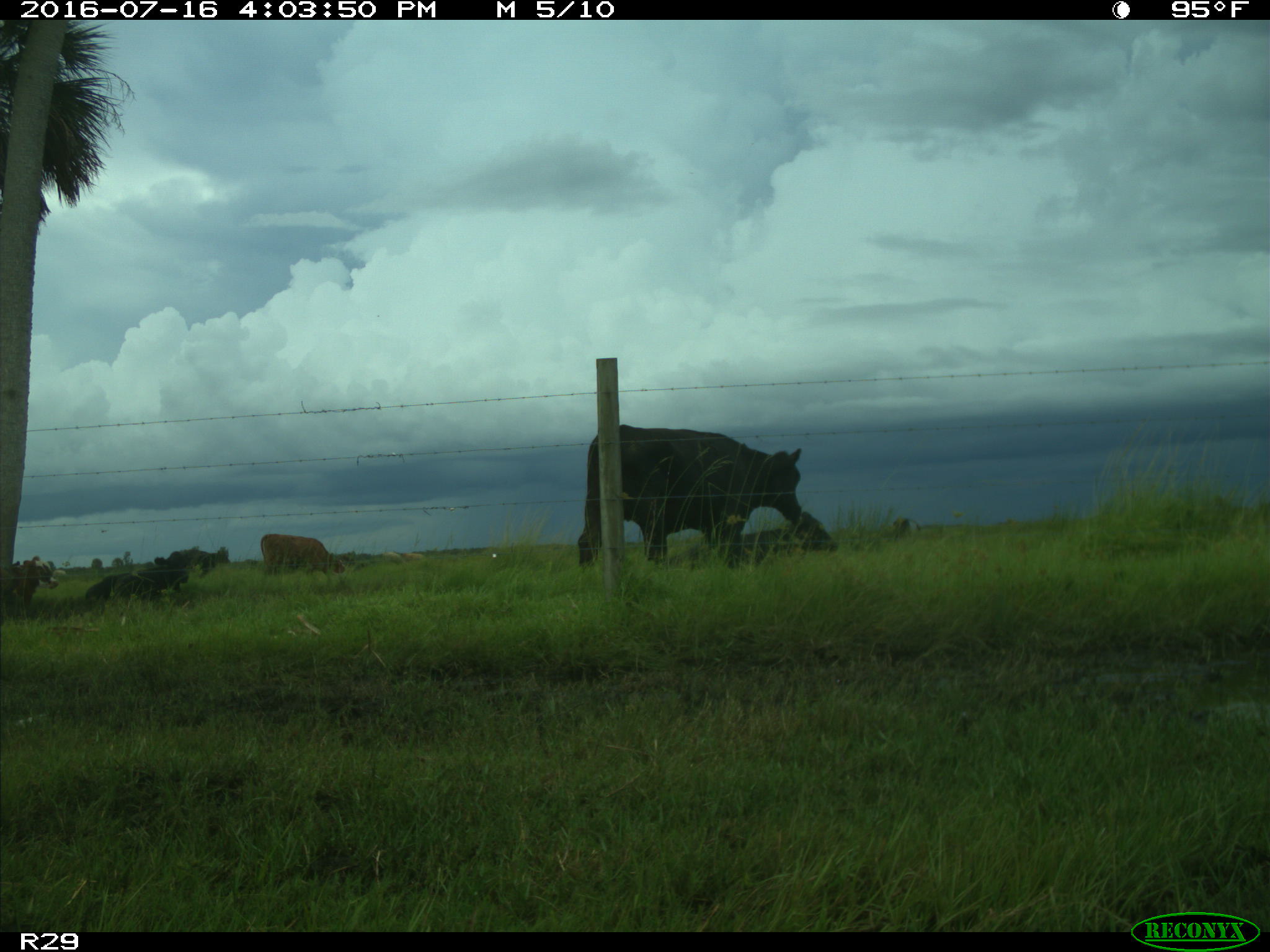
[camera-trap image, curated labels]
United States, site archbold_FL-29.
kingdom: Animalia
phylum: Chordata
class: Mammalia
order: Artiodactyla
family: Bovidae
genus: Bos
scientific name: Bos taurus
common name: domestic cow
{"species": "Bos taurus (domestic cow)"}